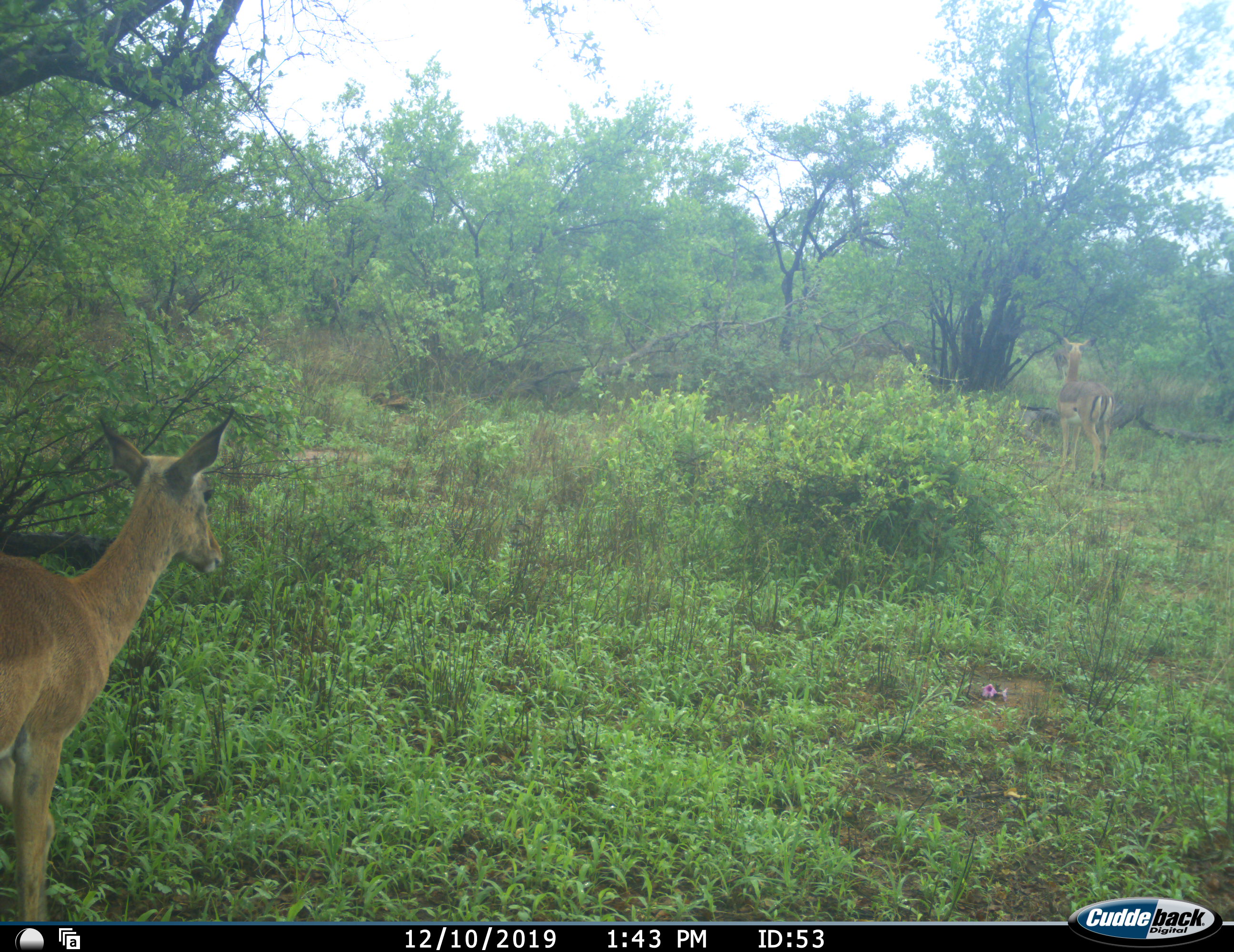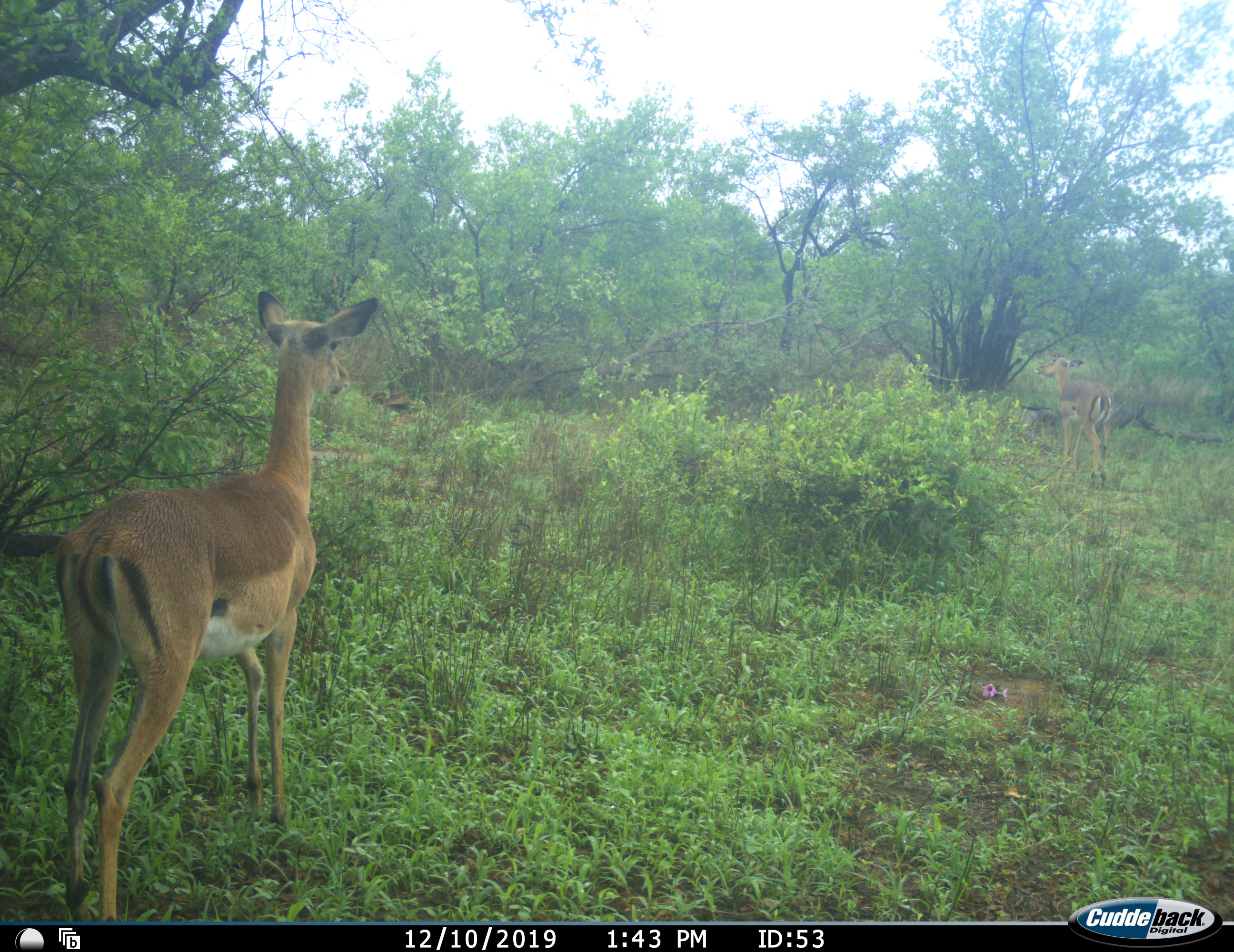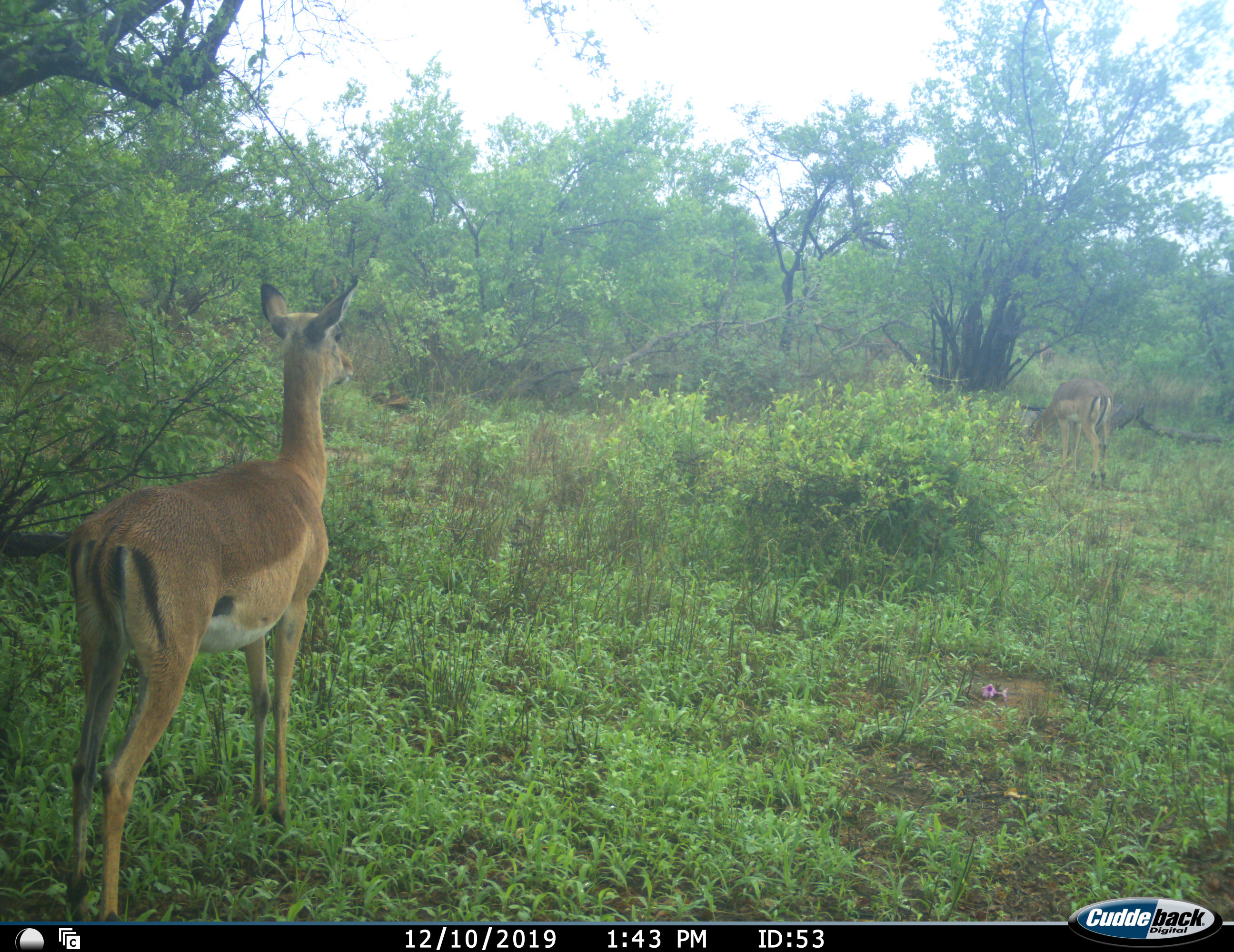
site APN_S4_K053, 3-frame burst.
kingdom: Animalia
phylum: Chordata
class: Mammalia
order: Artiodactyla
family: Bovidae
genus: Aepyceros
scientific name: Aepyceros melampus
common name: impala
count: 2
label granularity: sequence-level